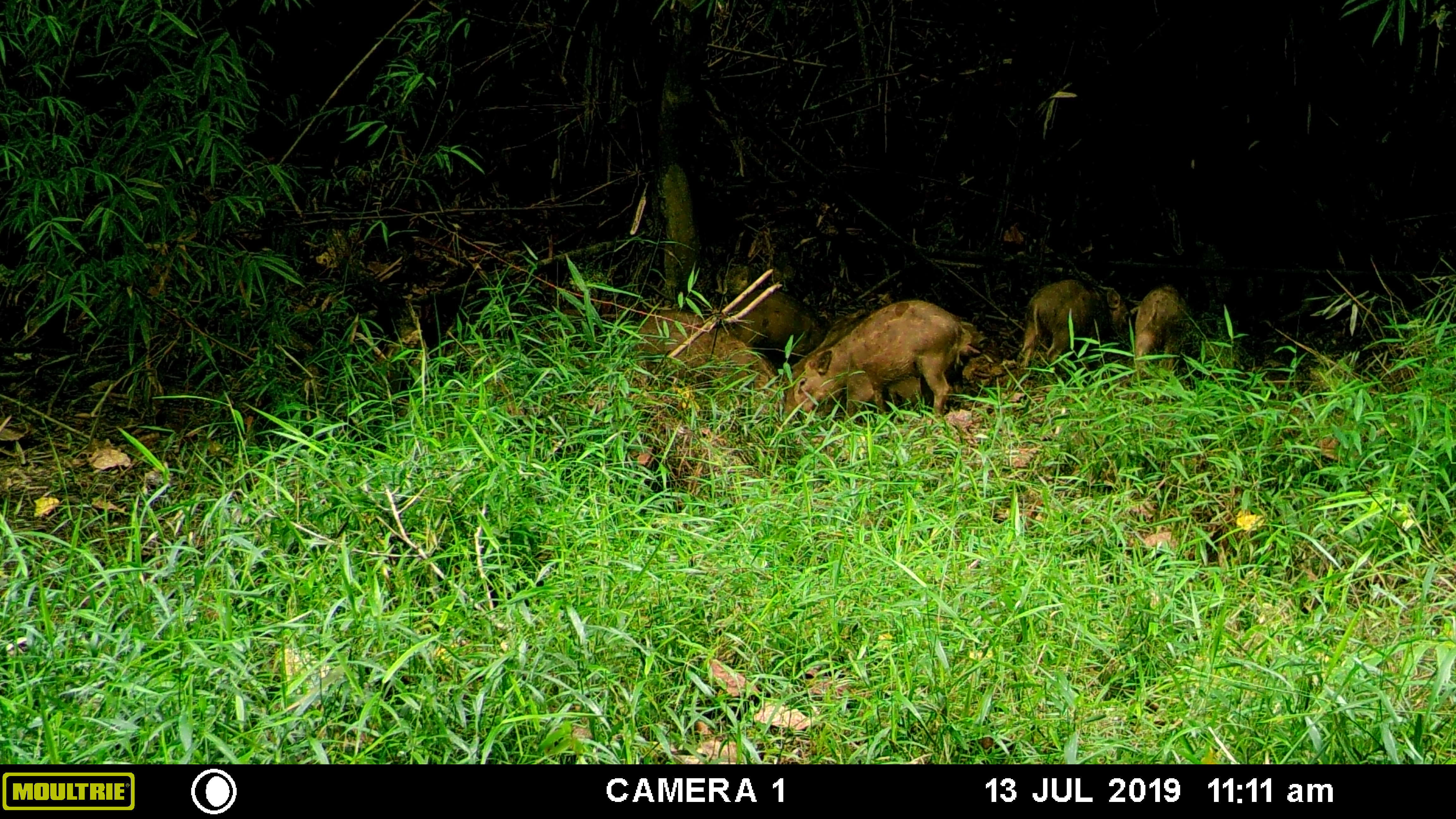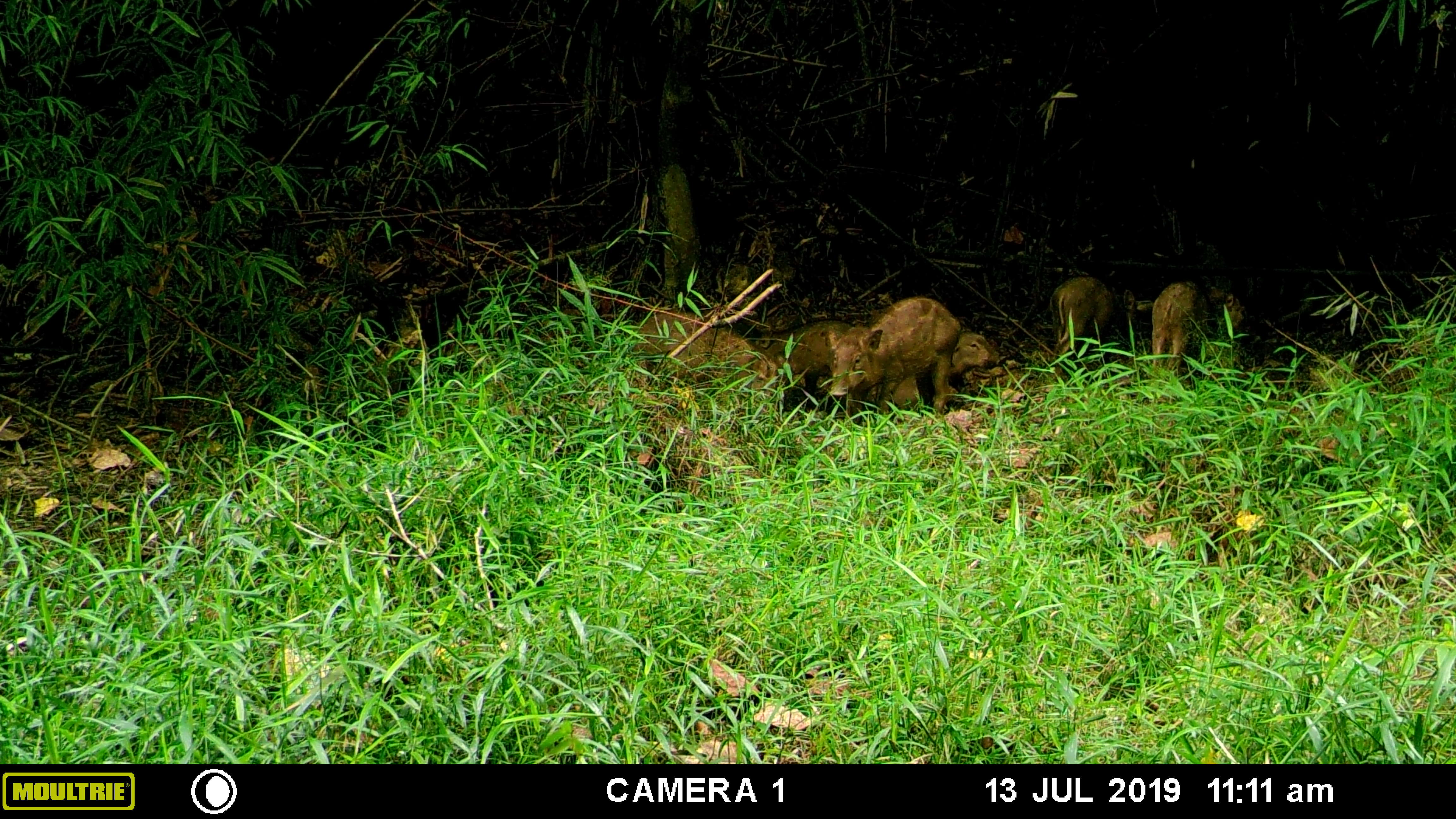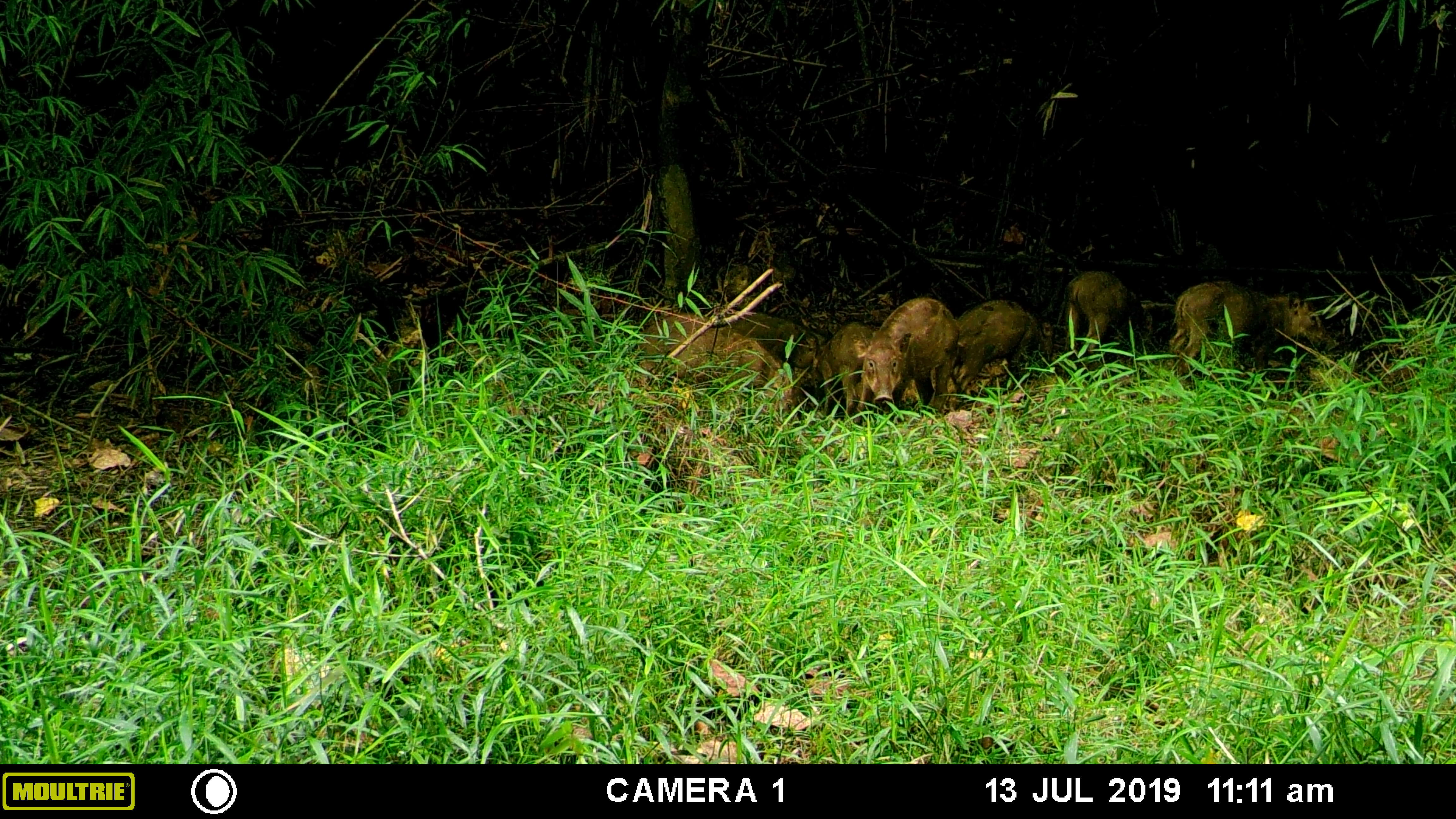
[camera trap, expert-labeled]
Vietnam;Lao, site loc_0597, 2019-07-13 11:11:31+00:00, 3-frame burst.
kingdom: Animalia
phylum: Chordata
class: Mammalia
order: Artiodactyla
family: Suidae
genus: Sus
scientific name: Sus scrofa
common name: eurasian wild pig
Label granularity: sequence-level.